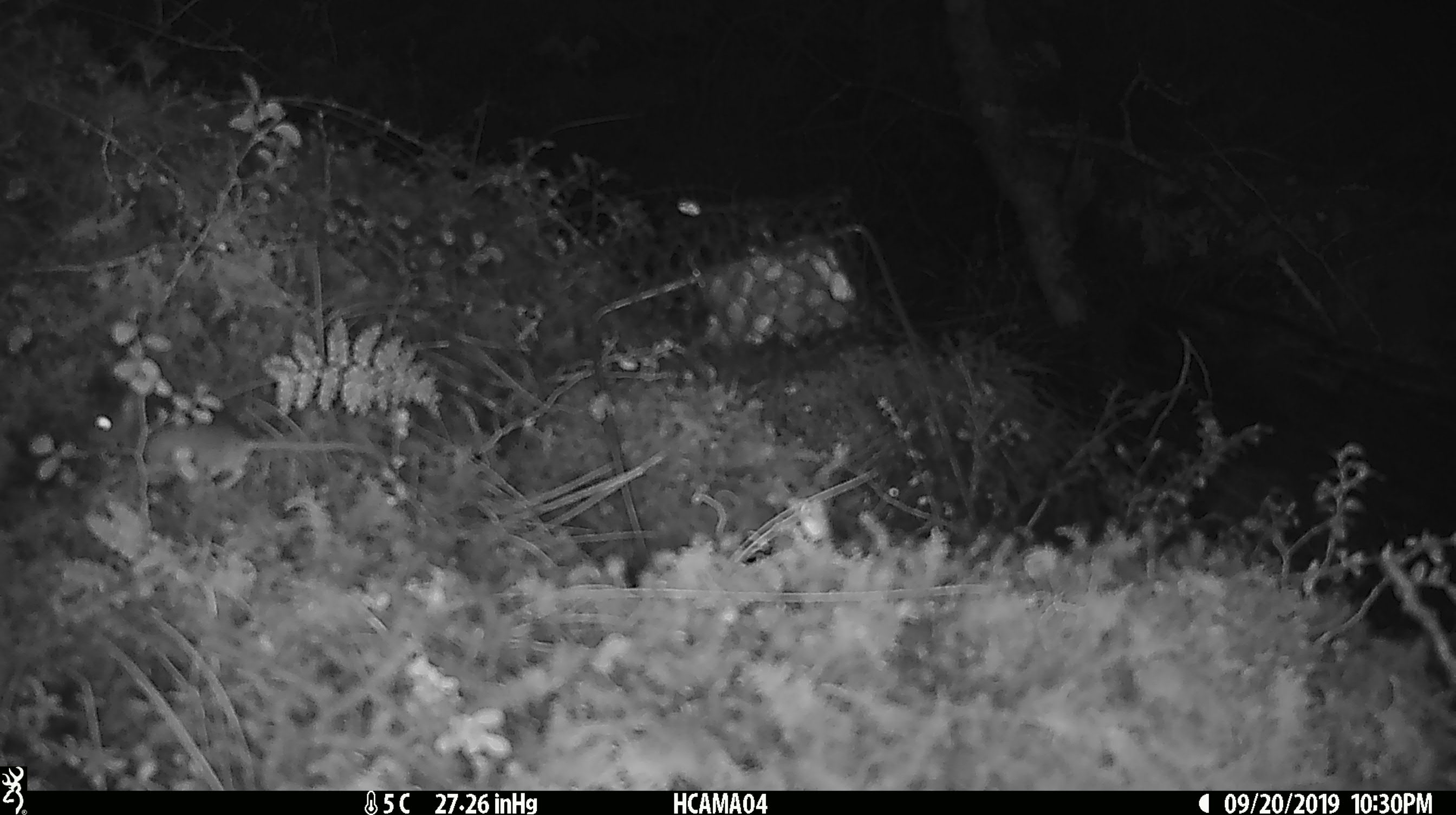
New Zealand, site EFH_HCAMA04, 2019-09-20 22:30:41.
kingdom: Animalia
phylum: Chordata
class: Mammalia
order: Rodentia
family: Muridae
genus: Mus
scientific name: Mus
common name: mouse